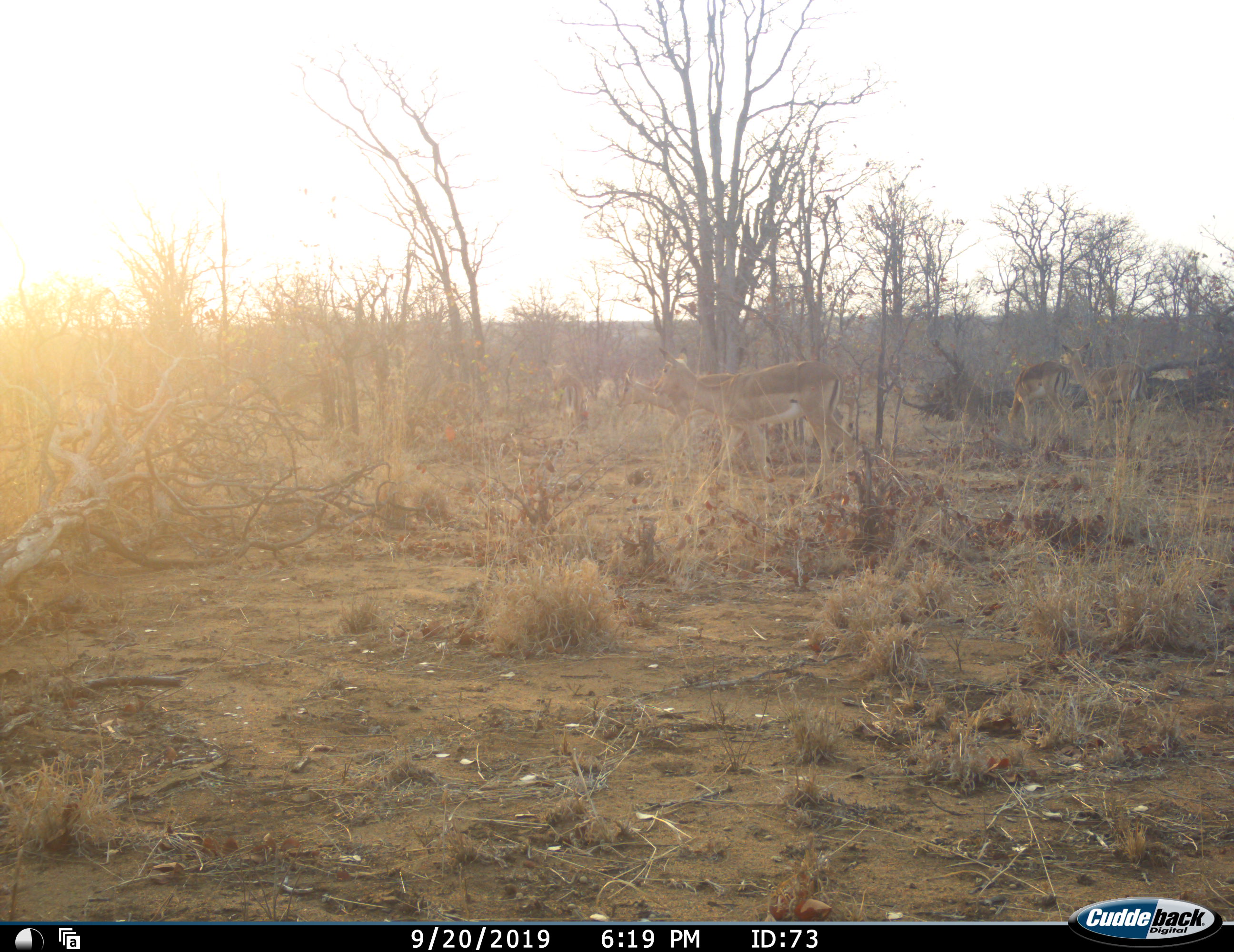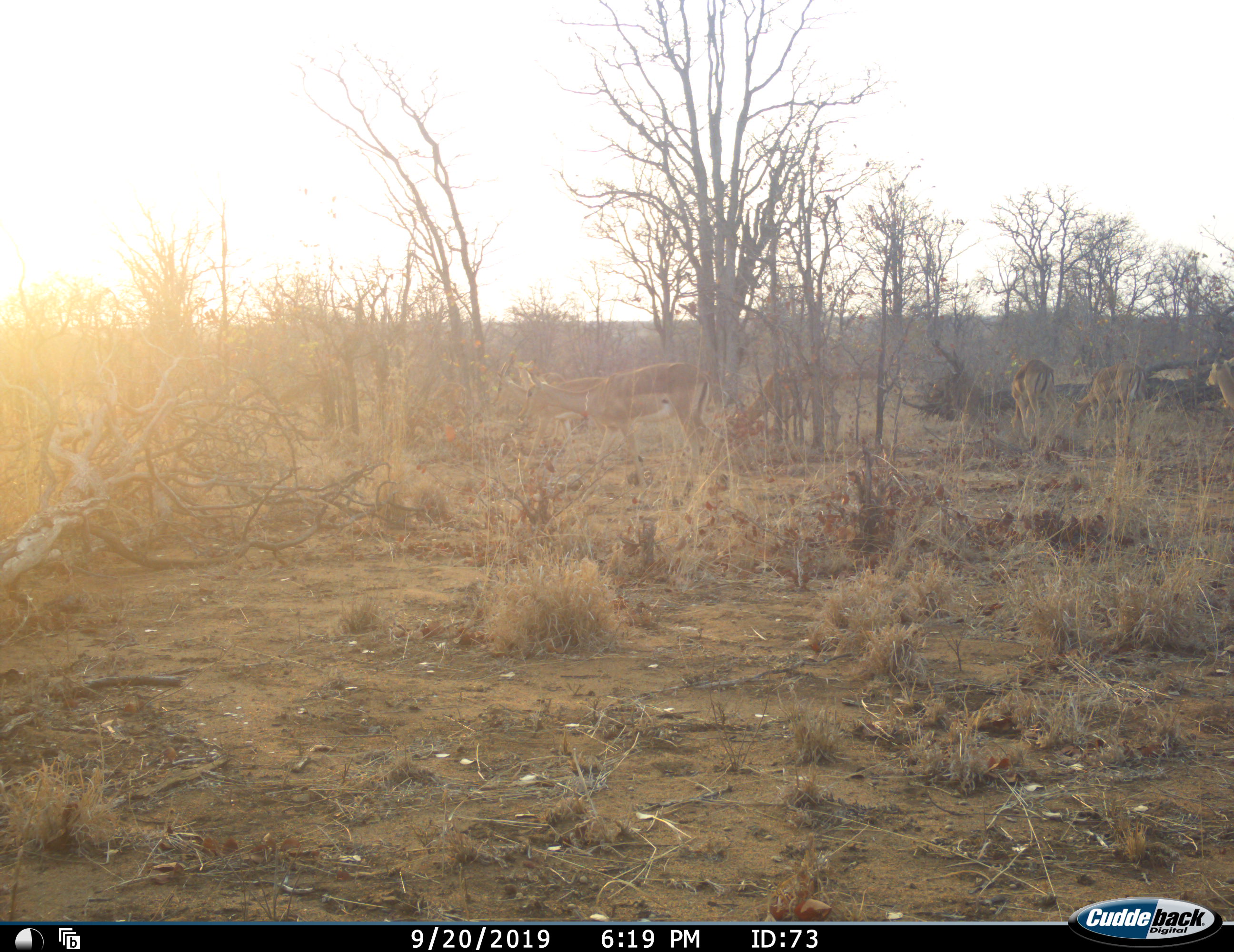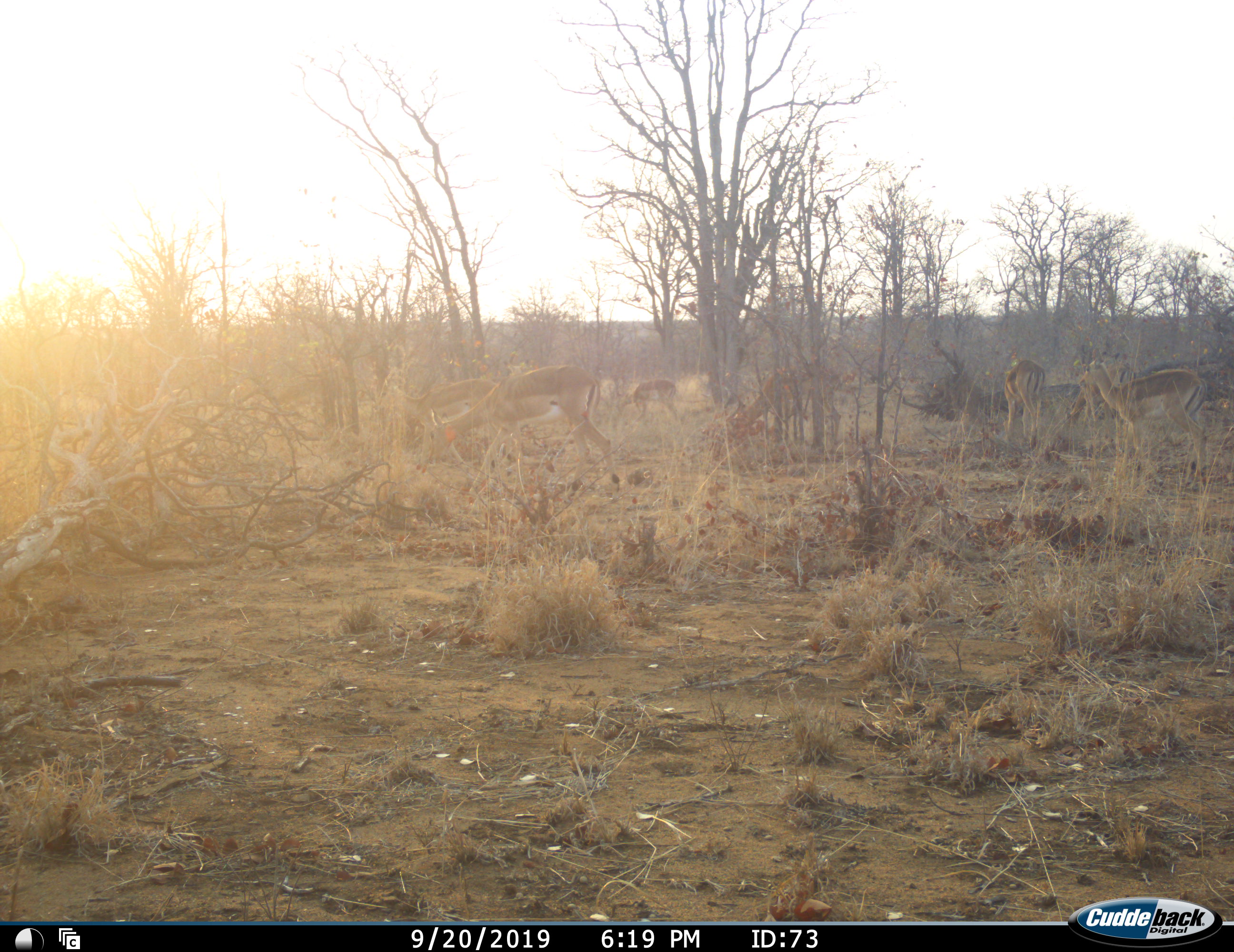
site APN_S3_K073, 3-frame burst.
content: unidentified animal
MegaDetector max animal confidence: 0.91